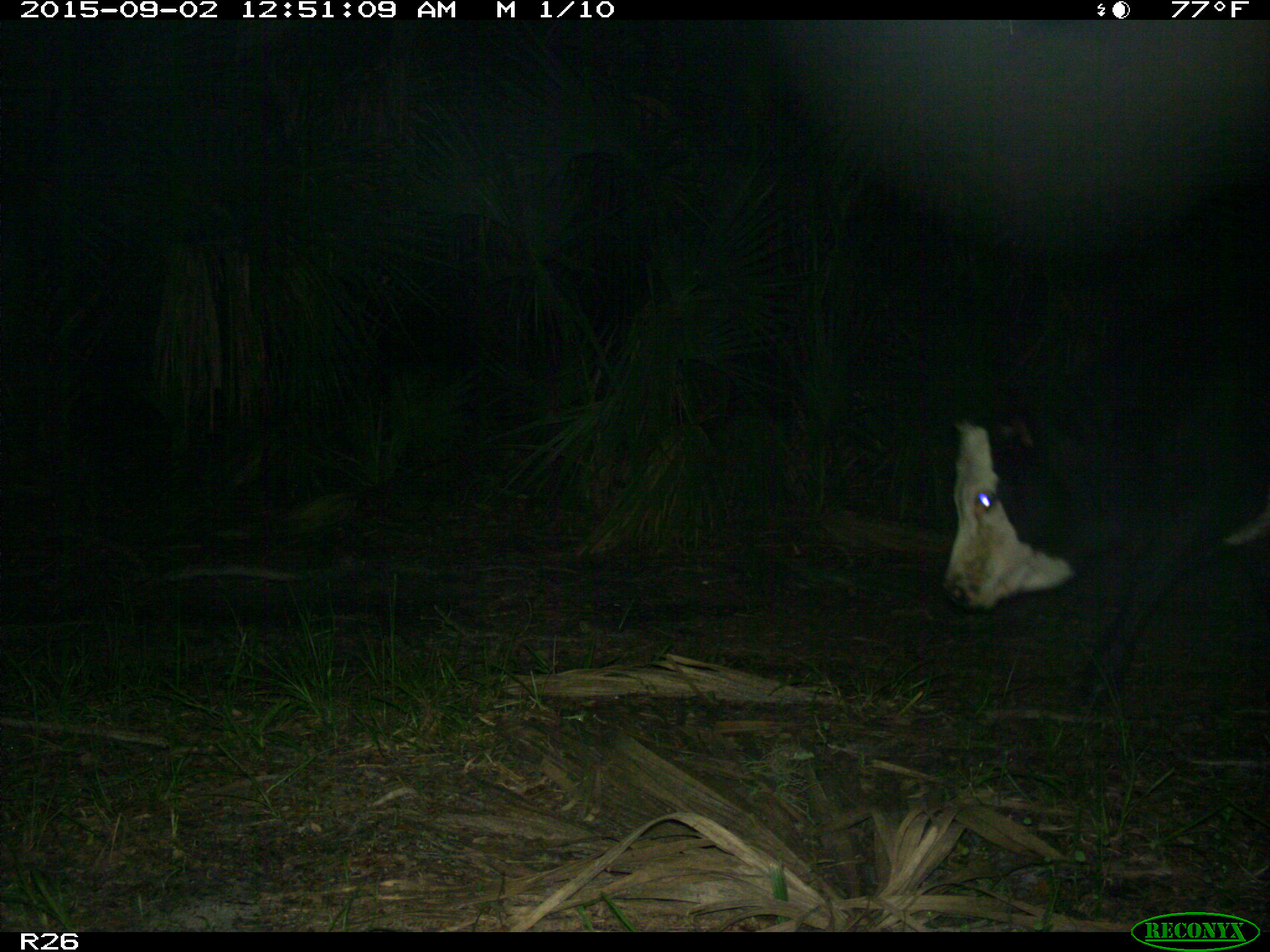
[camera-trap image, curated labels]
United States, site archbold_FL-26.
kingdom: Animalia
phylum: Chordata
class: Mammalia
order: Artiodactyla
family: Bovidae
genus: Bos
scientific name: Bos taurus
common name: domestic cow